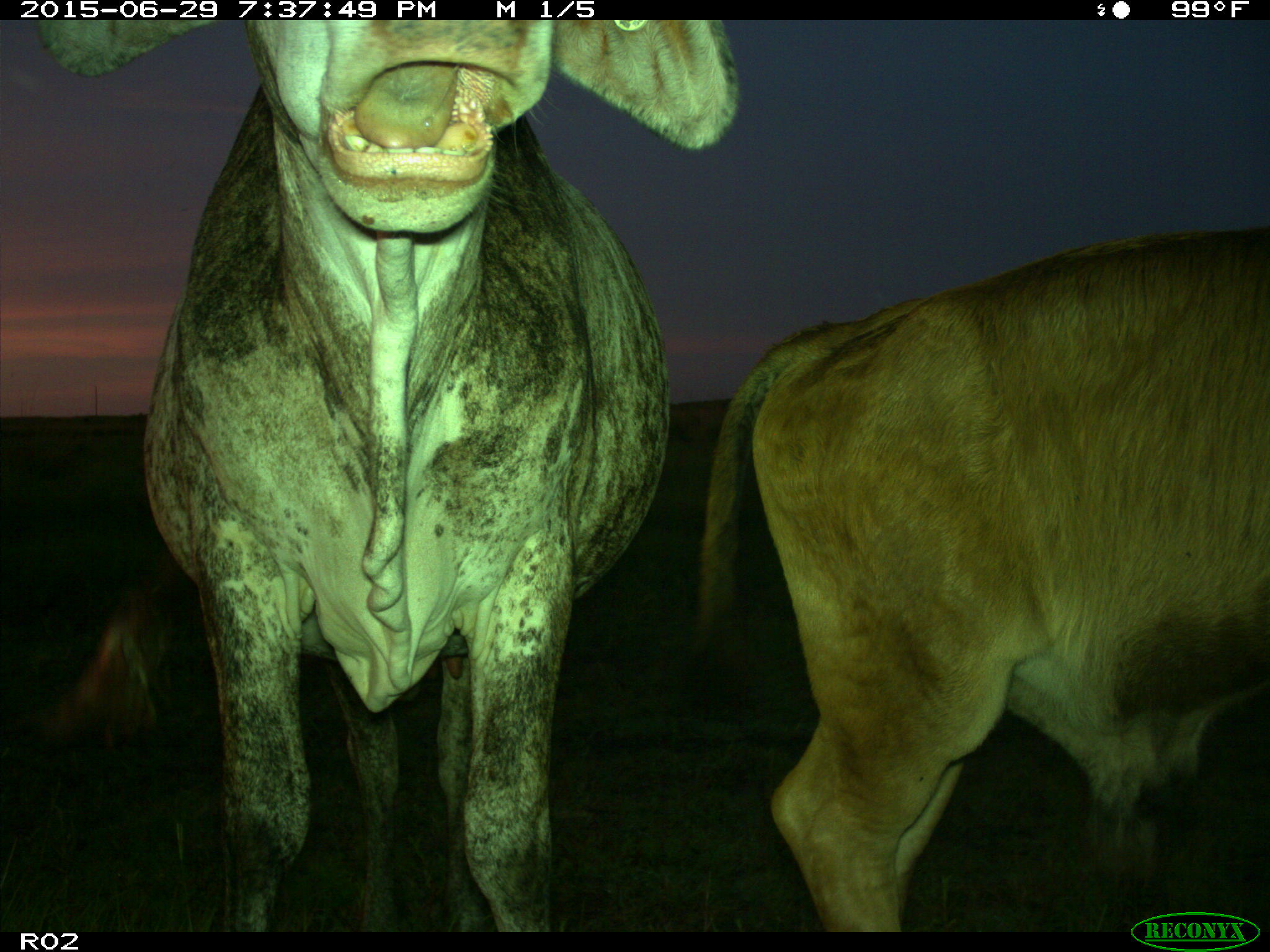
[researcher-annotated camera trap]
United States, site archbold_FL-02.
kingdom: Animalia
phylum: Chordata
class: Mammalia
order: Artiodactyla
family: Bovidae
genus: Bos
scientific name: Bos taurus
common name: domestic cow